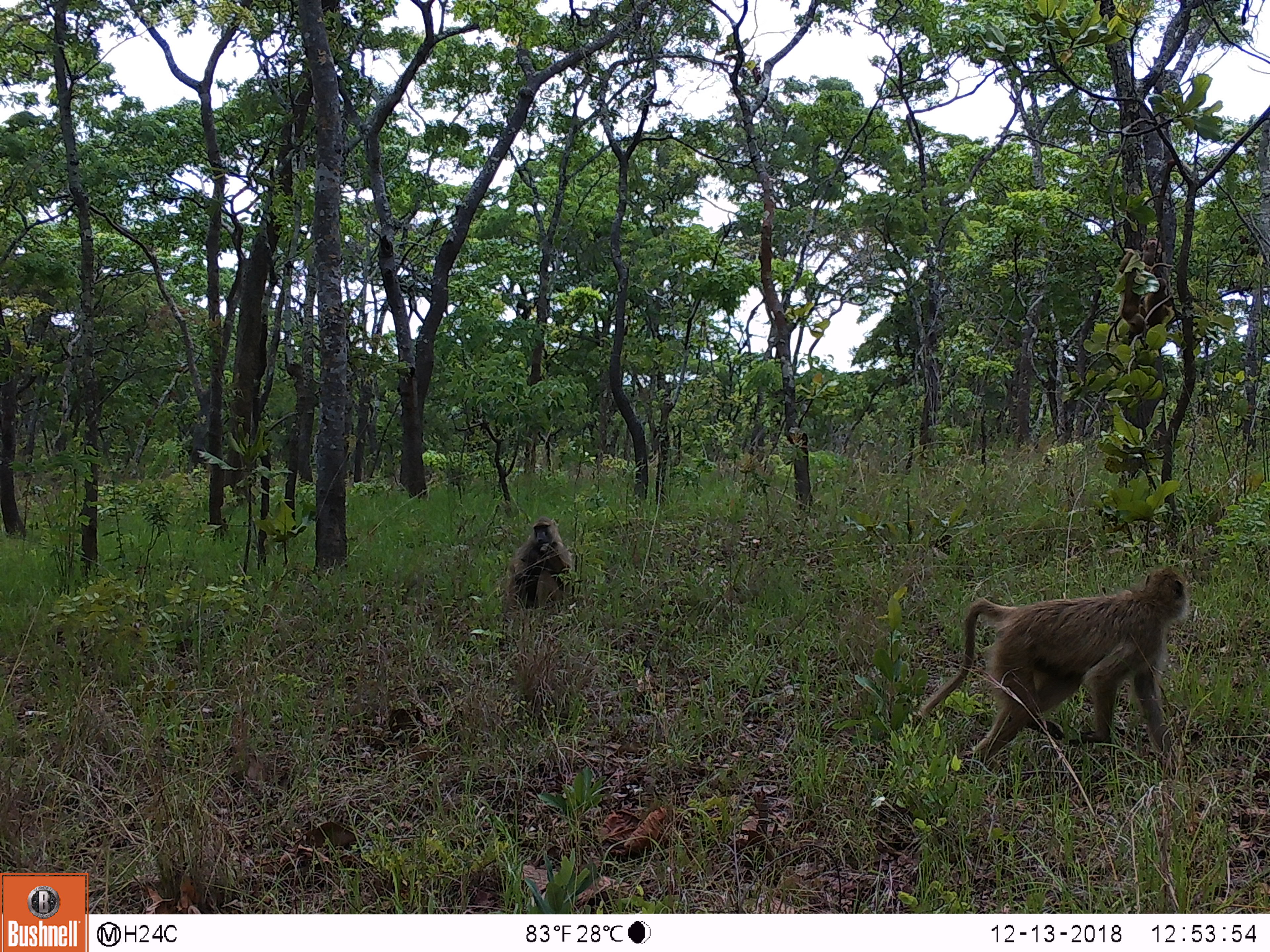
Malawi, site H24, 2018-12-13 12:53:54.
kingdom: Animalia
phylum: Chordata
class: Mammalia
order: Primates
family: Cercopithecidae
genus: Papio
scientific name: Papio cynocephalus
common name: yellow baboon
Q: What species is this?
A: Yellow baboon (Papio cynocephalus).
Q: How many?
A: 3.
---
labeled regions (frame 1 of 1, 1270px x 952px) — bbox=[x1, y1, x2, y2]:
yellow baboon: bbox=[904, 570, 1189, 772]; bbox=[494, 515, 582, 627]; bbox=[1103, 237, 1168, 353]